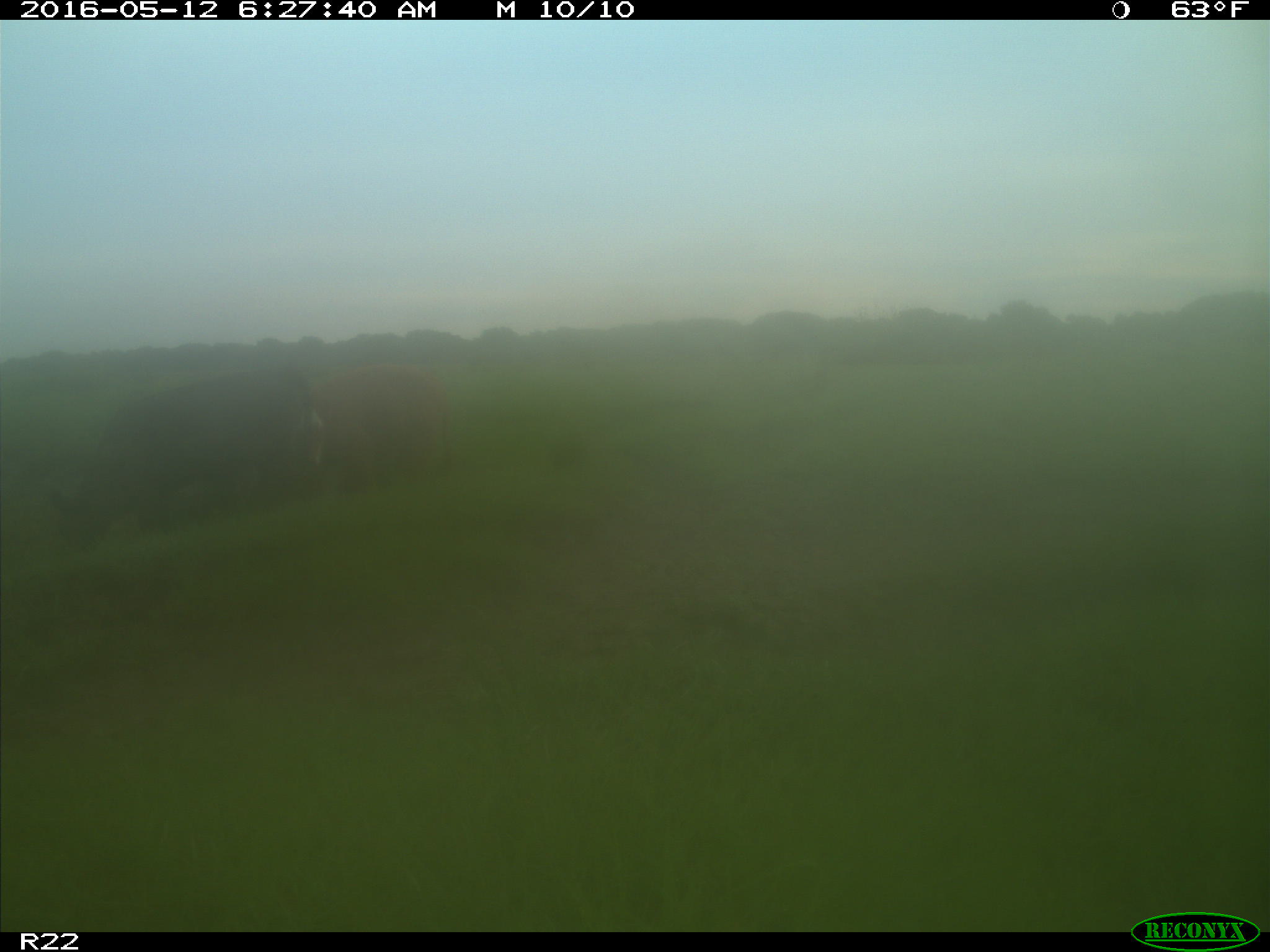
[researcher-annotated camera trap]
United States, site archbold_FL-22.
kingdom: Animalia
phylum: Chordata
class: Mammalia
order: Artiodactyla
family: Bovidae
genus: Bos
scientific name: Bos taurus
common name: domestic cow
Bos taurus (domestic cow).